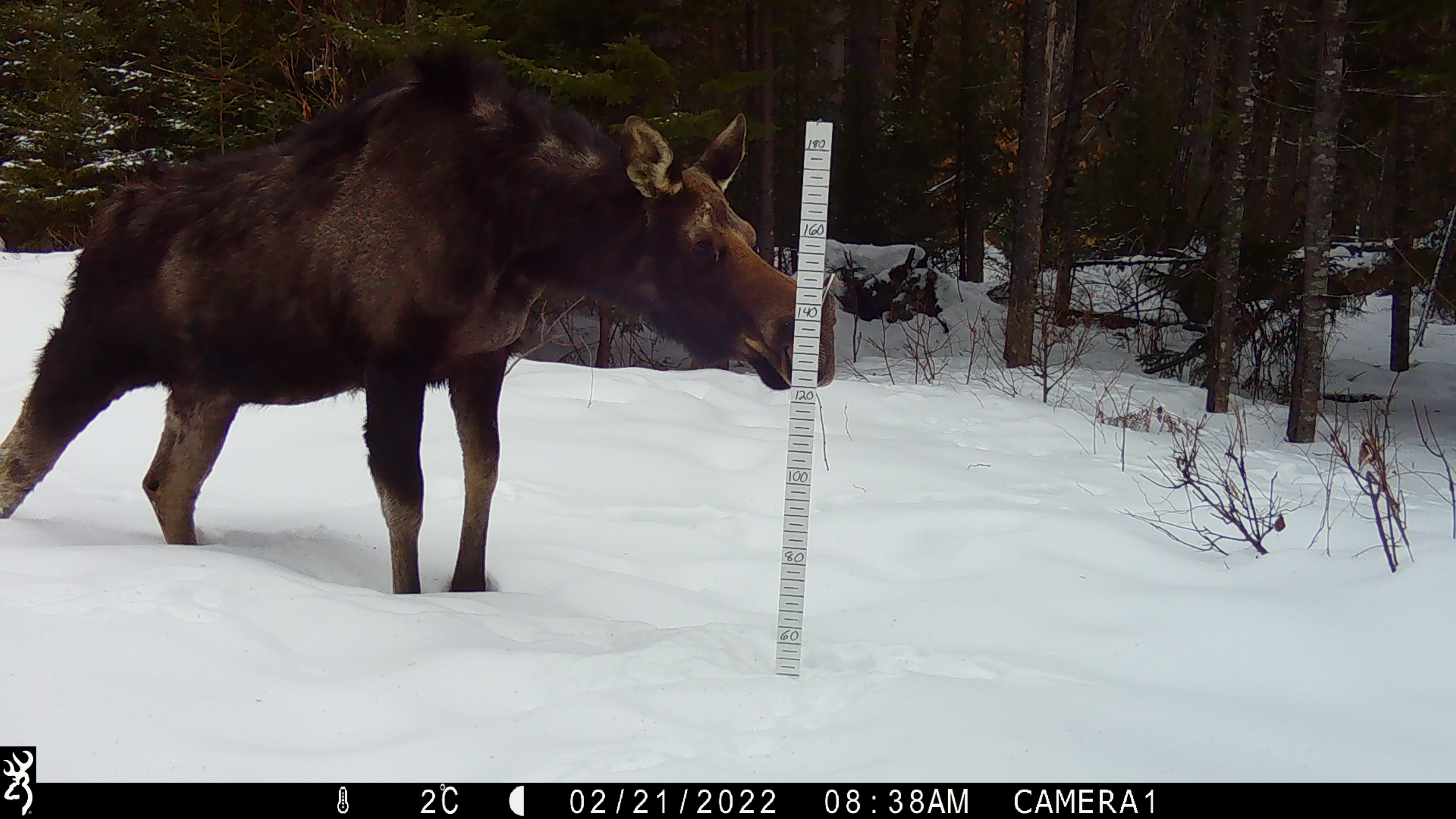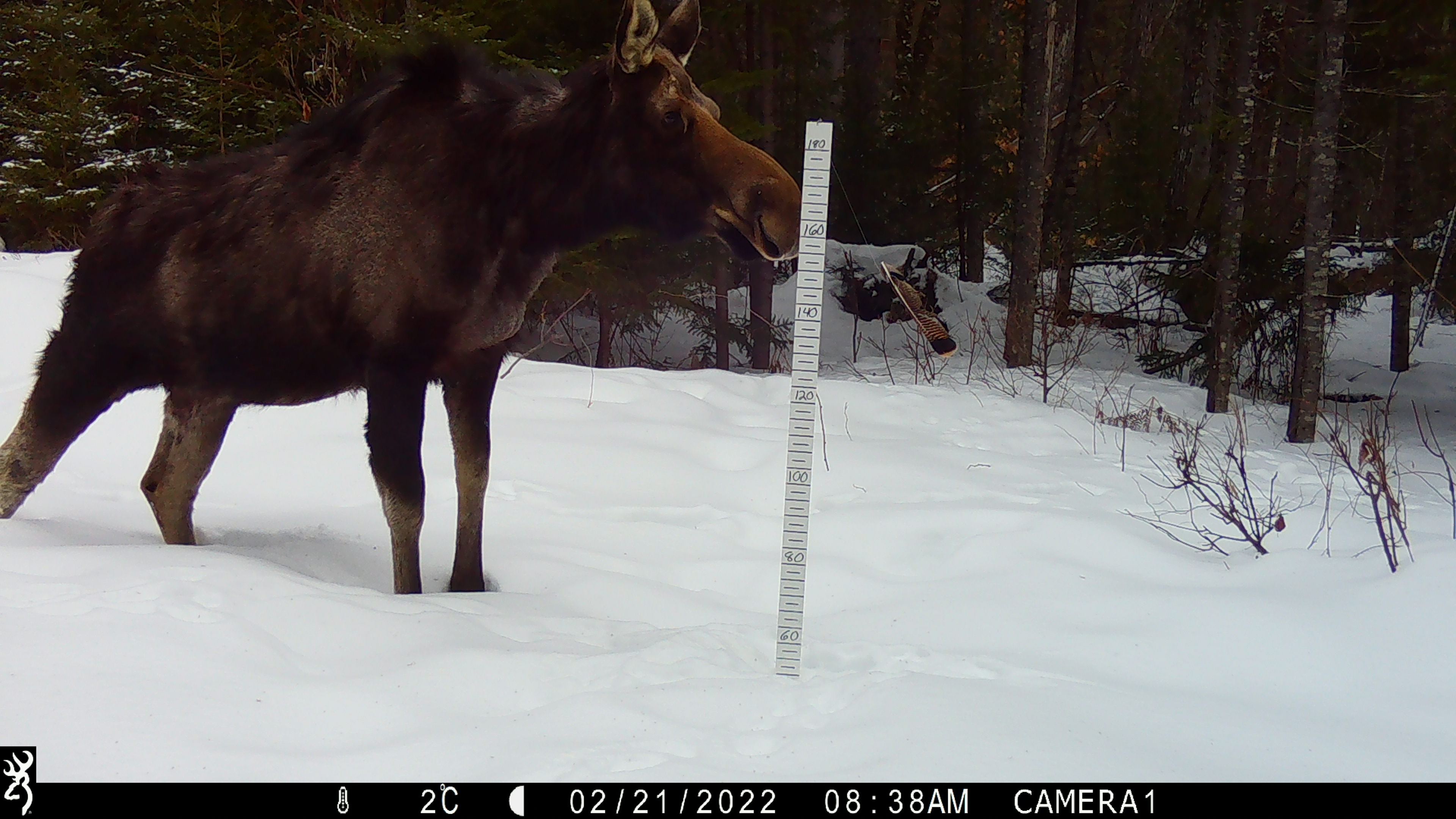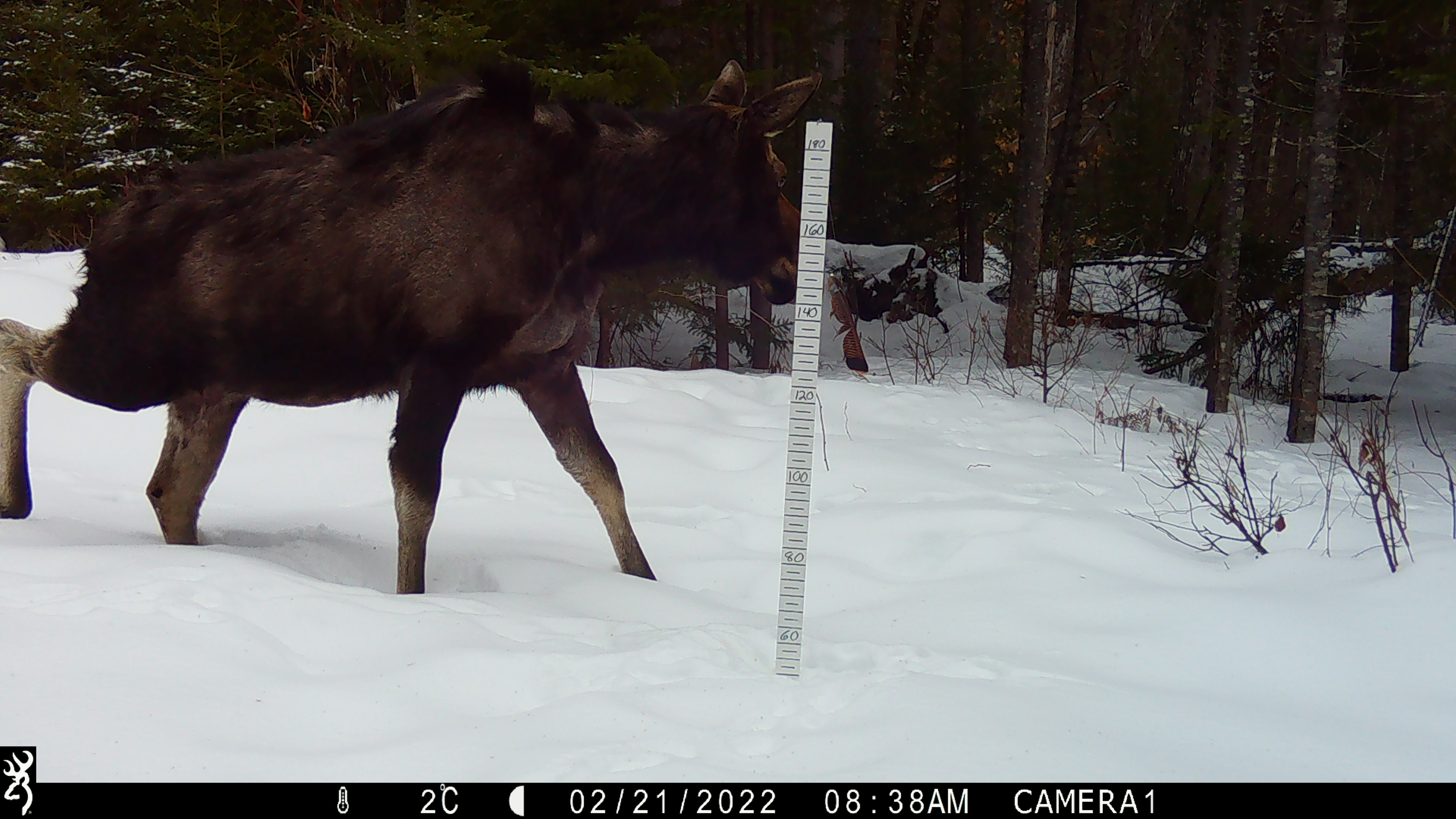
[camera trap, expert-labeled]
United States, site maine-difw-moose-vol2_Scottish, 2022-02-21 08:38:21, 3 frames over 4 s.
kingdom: Animalia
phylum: Chordata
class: Mammalia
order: Artiodactyla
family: Cervidae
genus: Alces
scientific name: Alces alces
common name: moose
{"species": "moose (Alces alces)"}